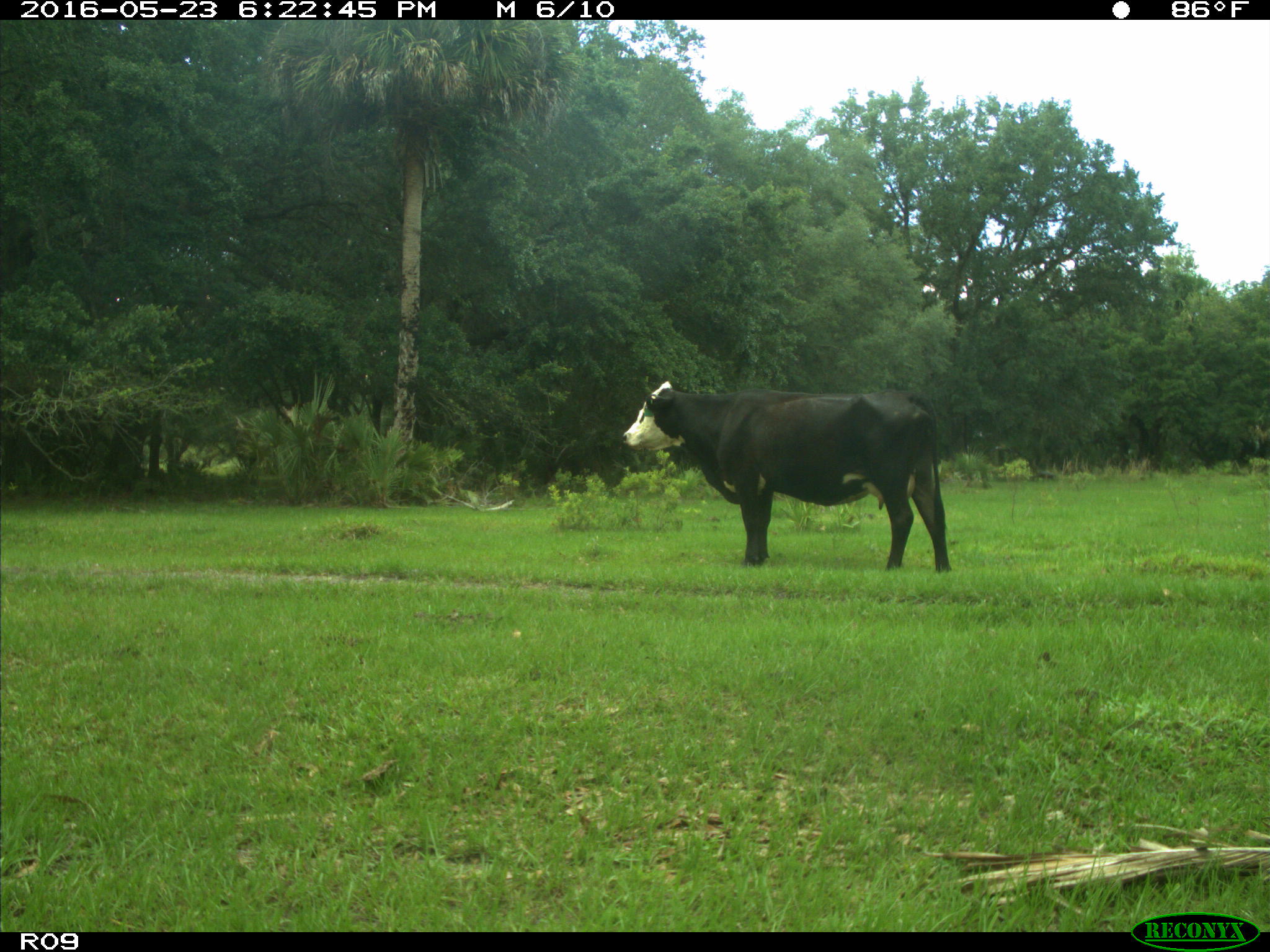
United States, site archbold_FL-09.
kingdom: Animalia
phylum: Chordata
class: Mammalia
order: Artiodactyla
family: Bovidae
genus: Bos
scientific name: Bos taurus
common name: domestic cow